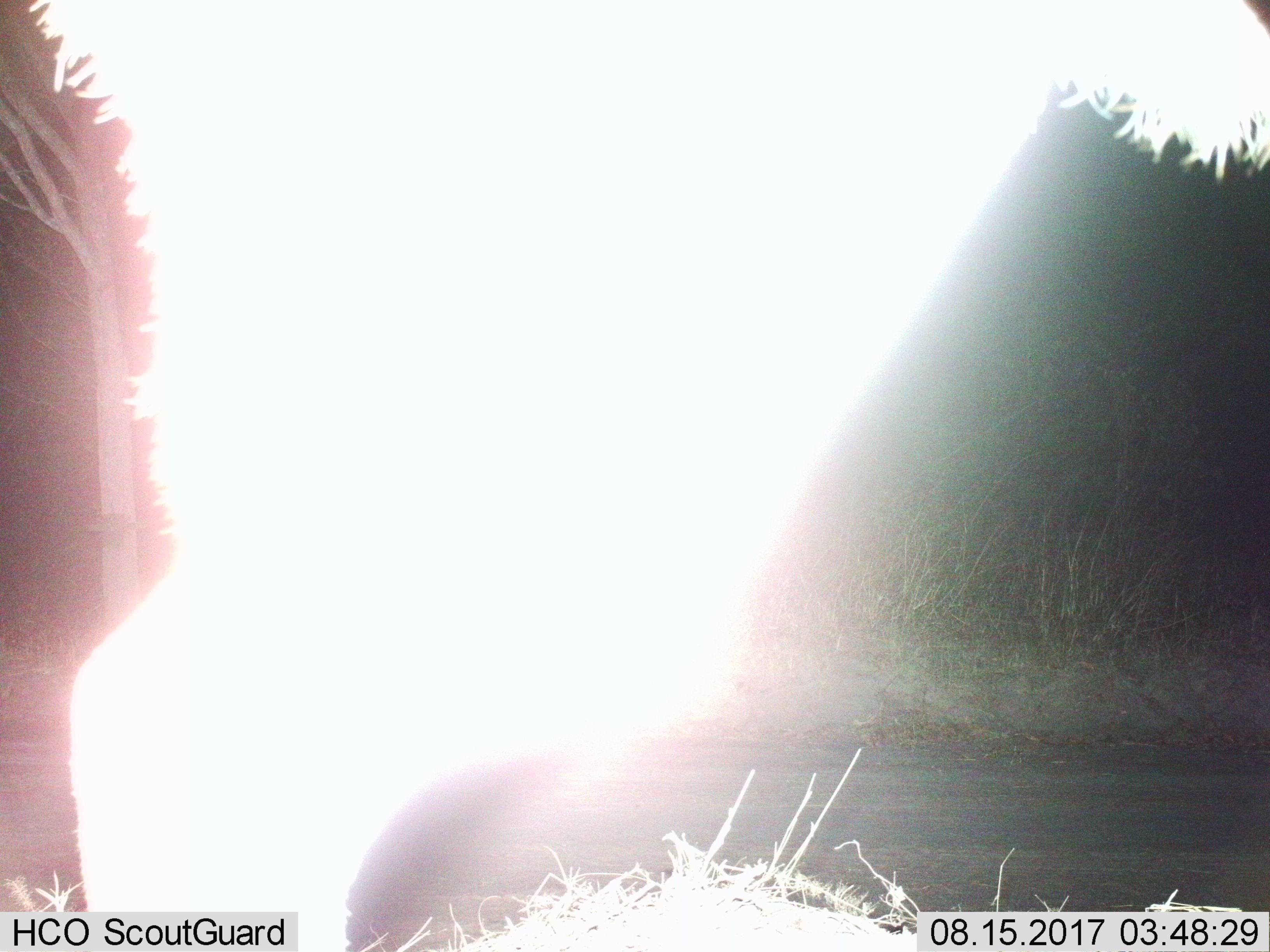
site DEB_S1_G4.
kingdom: Animalia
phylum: Chordata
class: Mammalia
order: Artiodactyla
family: Bovidae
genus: Tragelaphus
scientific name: Tragelaphus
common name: kudu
Kudu (Tragelaphus), count 1. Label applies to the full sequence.